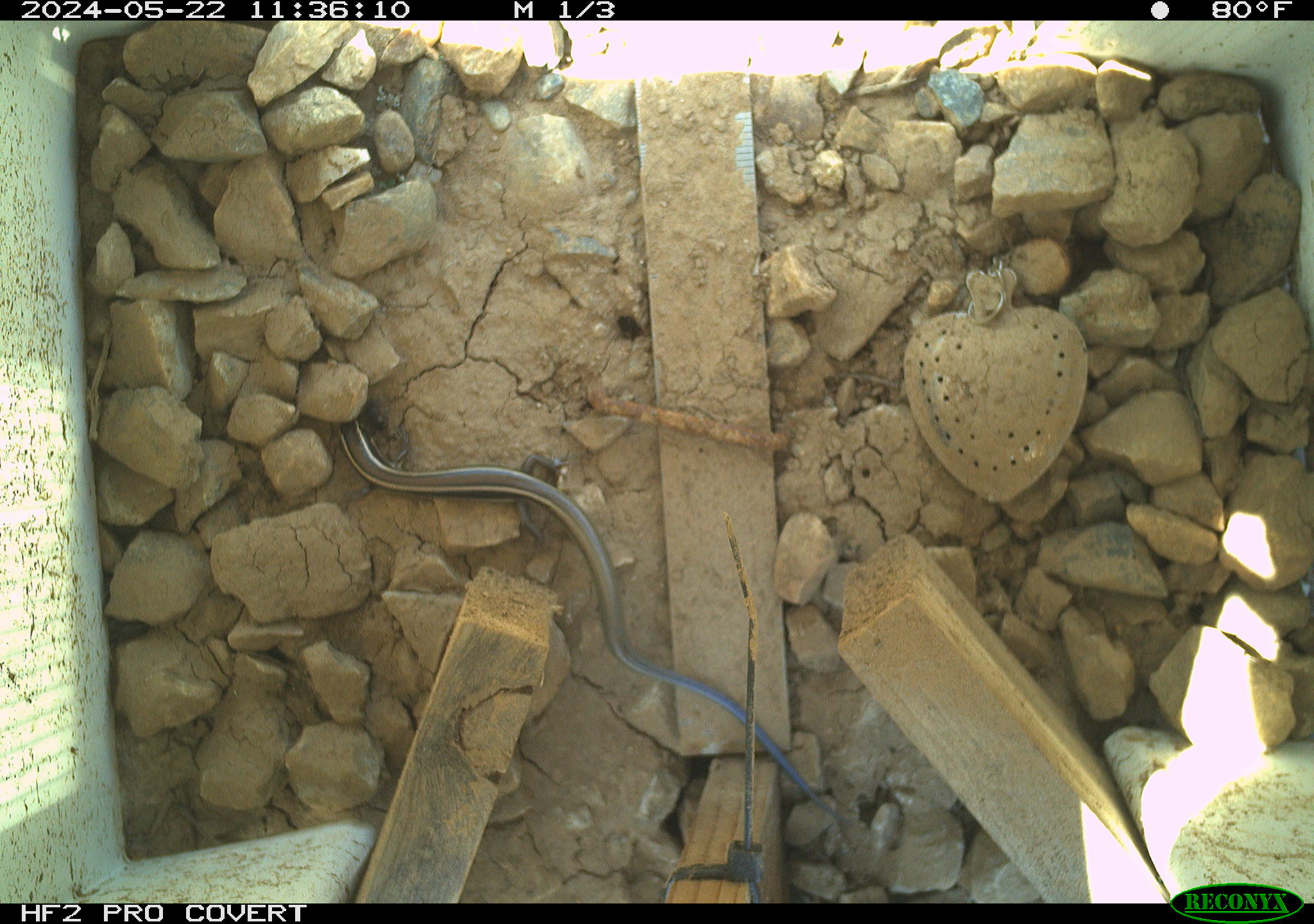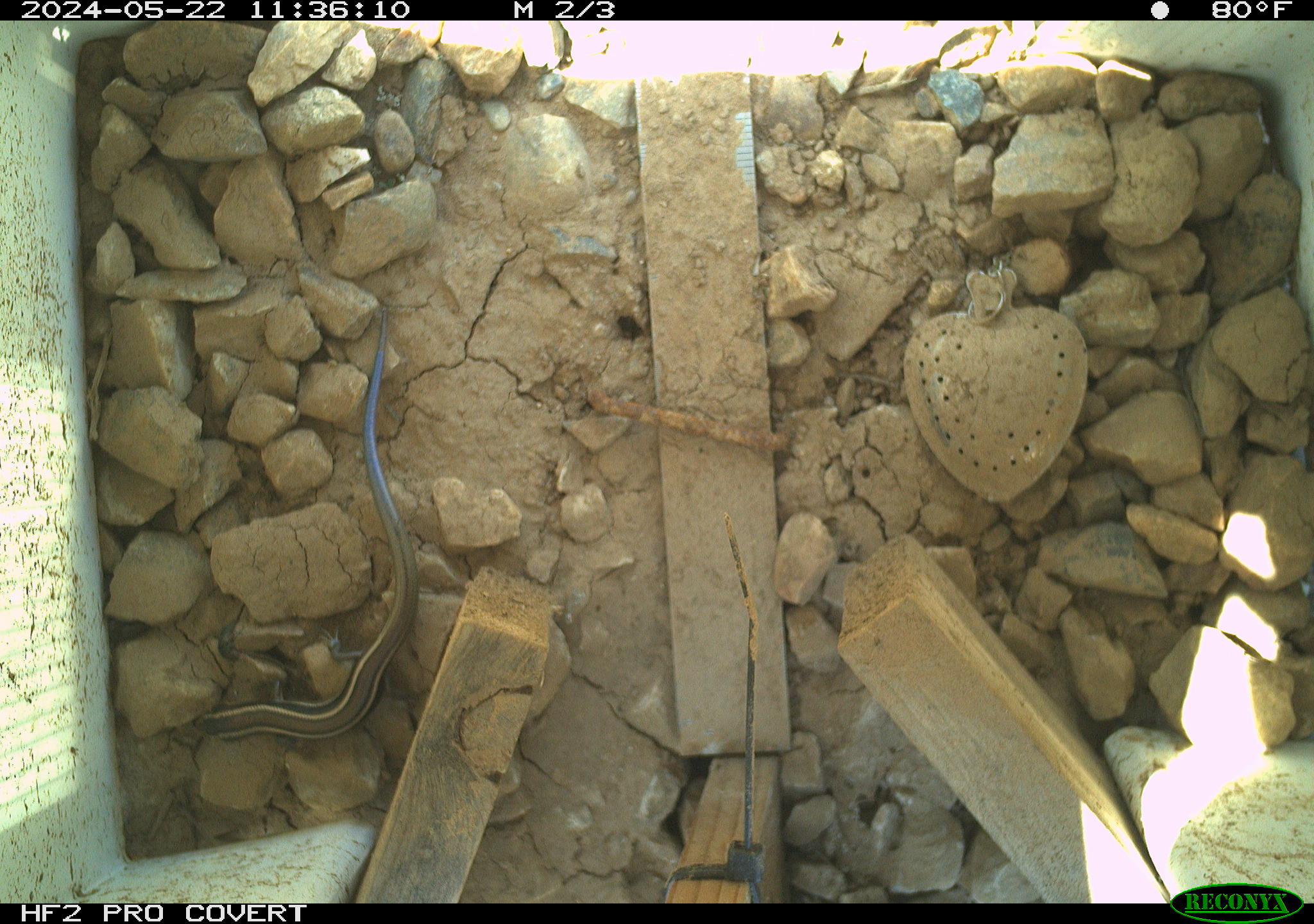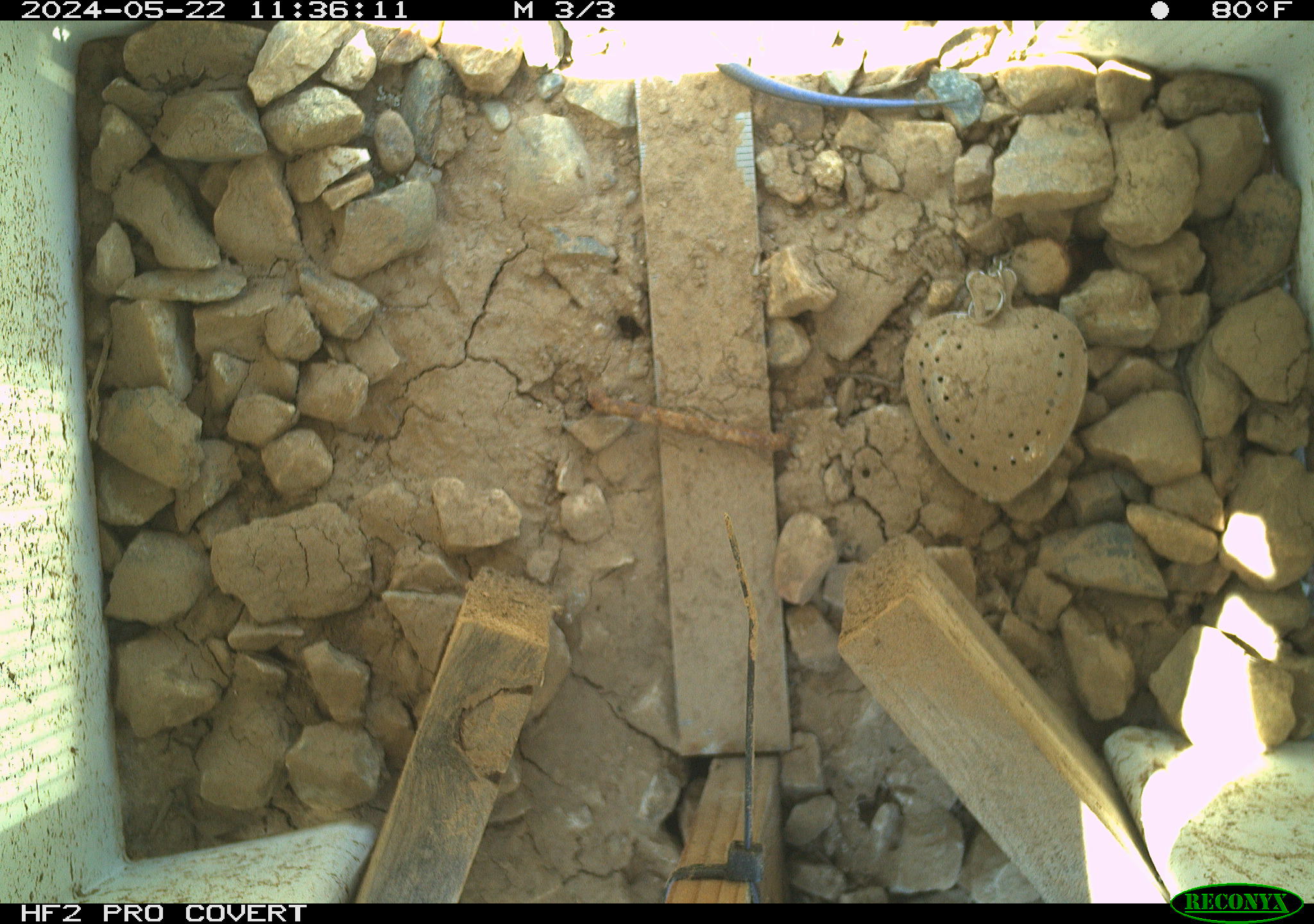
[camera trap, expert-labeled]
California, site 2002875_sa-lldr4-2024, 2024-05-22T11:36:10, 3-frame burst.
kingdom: Animalia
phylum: Chordata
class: Reptilia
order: Squamata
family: Scincidae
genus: Plestiodon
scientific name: Plestiodon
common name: blue-tailed skinks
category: plestiodon species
Plestiodon species (blue-tailed skinks) (Plestiodon).